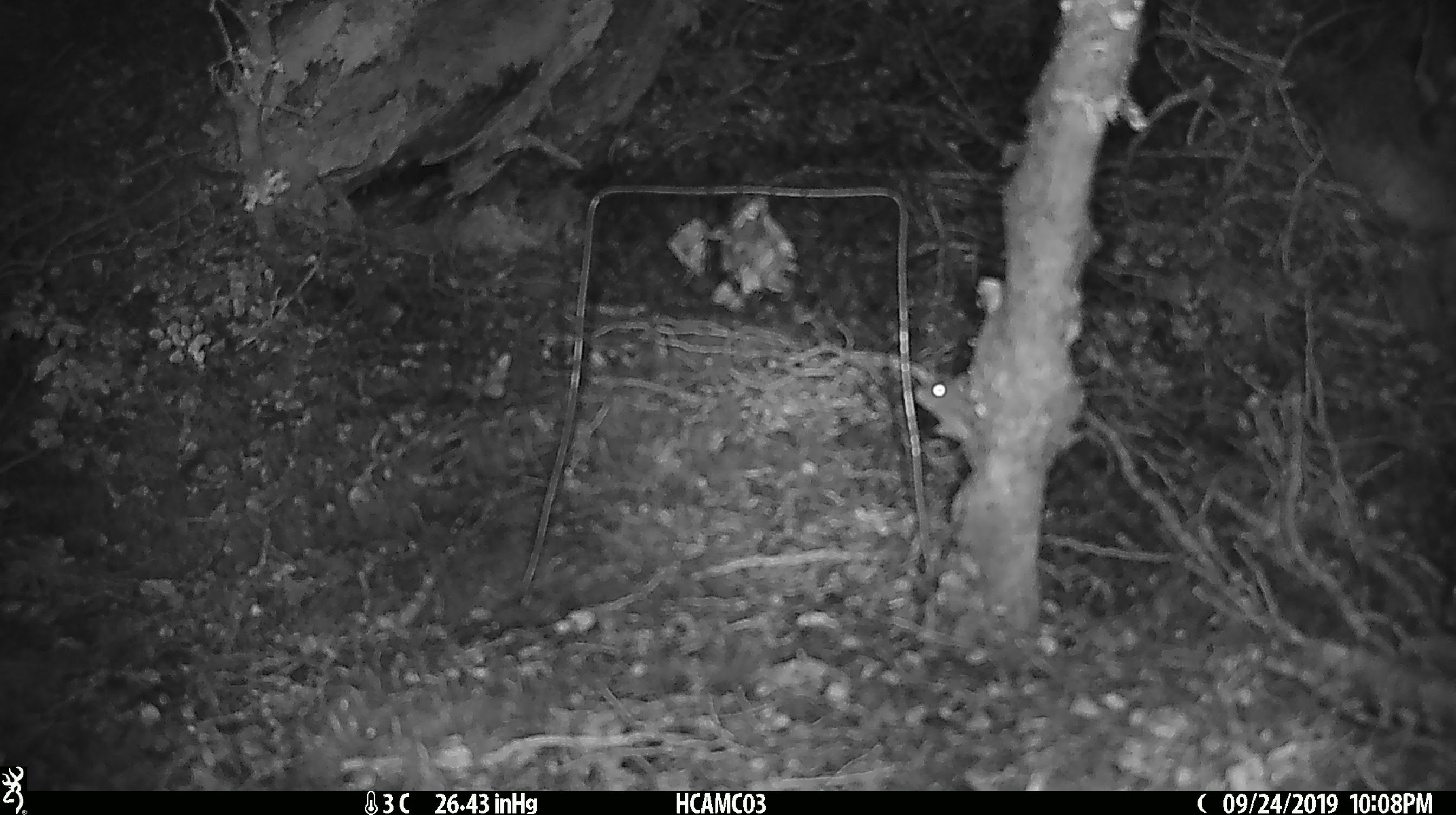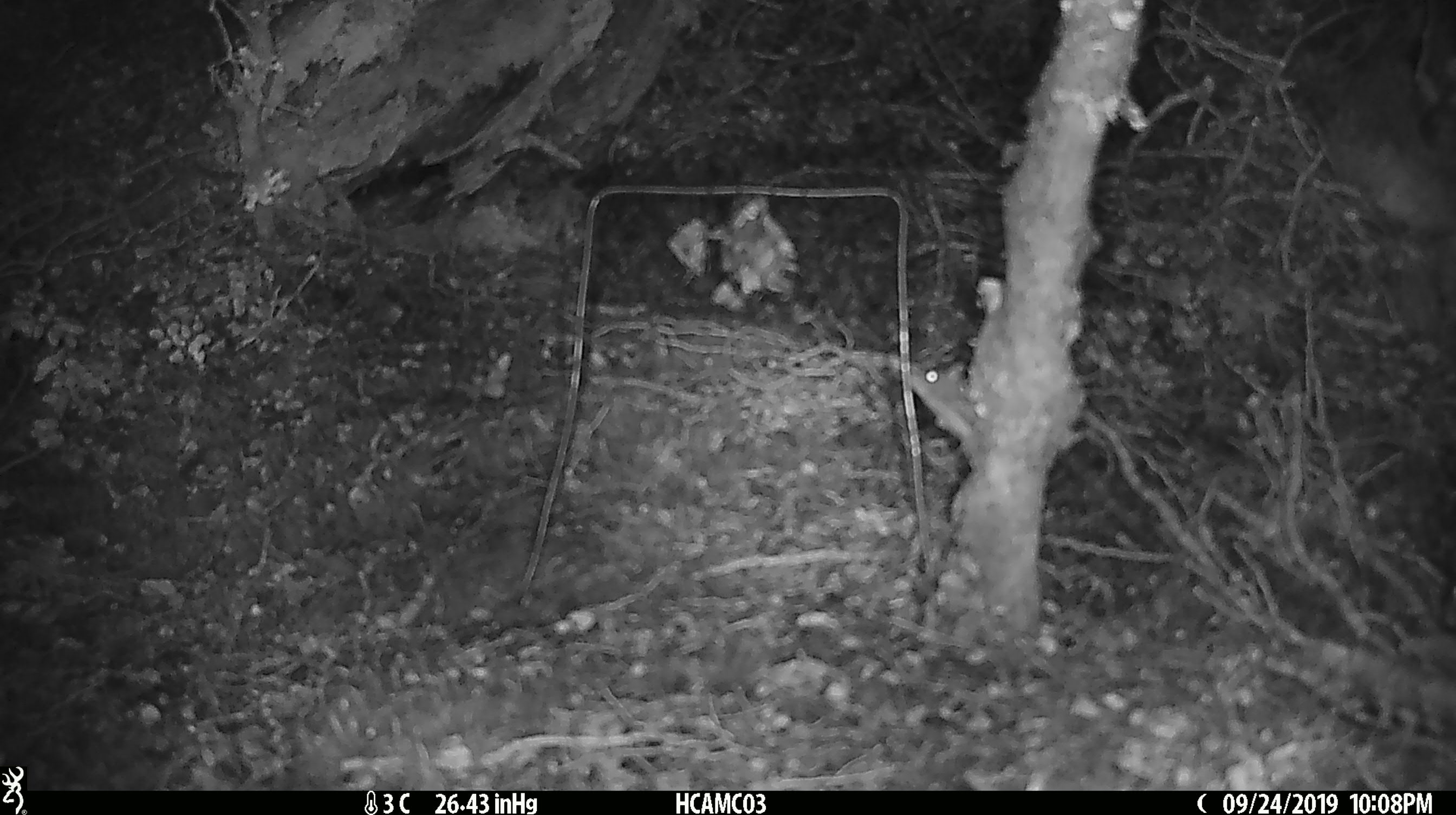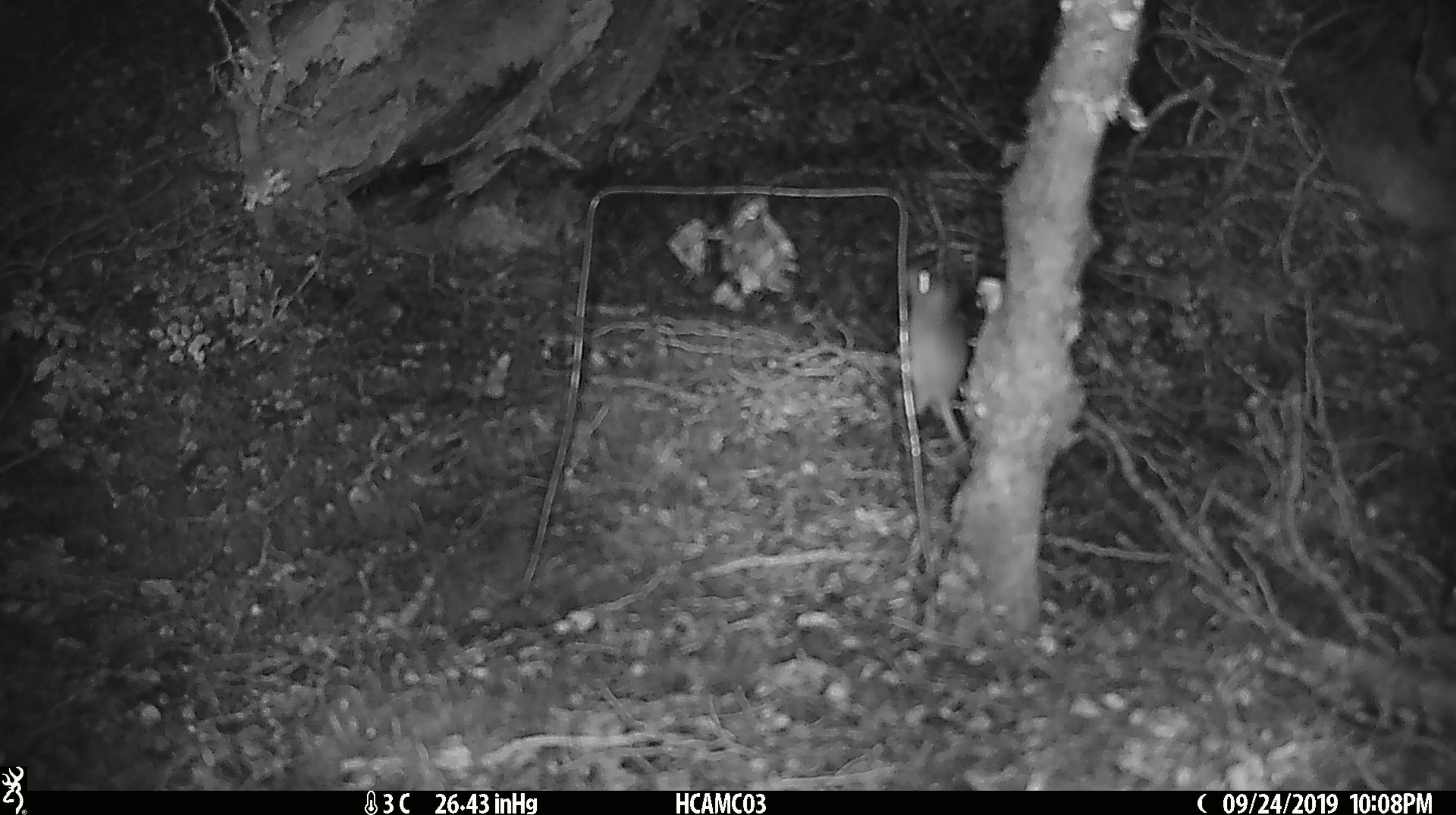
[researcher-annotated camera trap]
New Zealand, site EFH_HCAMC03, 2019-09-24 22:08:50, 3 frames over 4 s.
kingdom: Animalia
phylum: Chordata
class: Mammalia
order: Rodentia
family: Muridae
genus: Mus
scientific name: Mus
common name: mouse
Mouse (Mus).